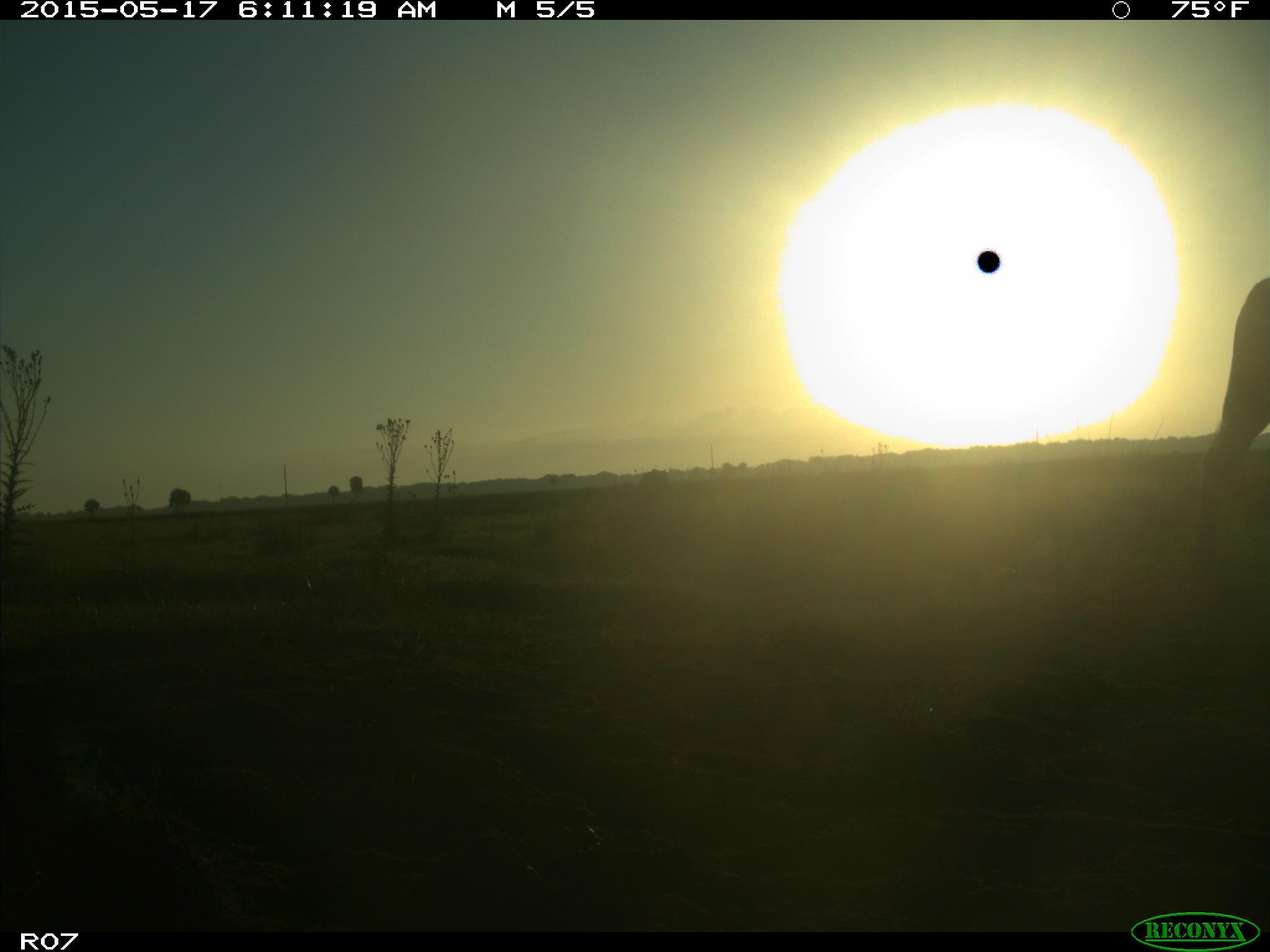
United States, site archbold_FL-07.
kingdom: Animalia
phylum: Chordata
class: Mammalia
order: Artiodactyla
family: Bovidae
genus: Bos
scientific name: Bos taurus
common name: domestic cow